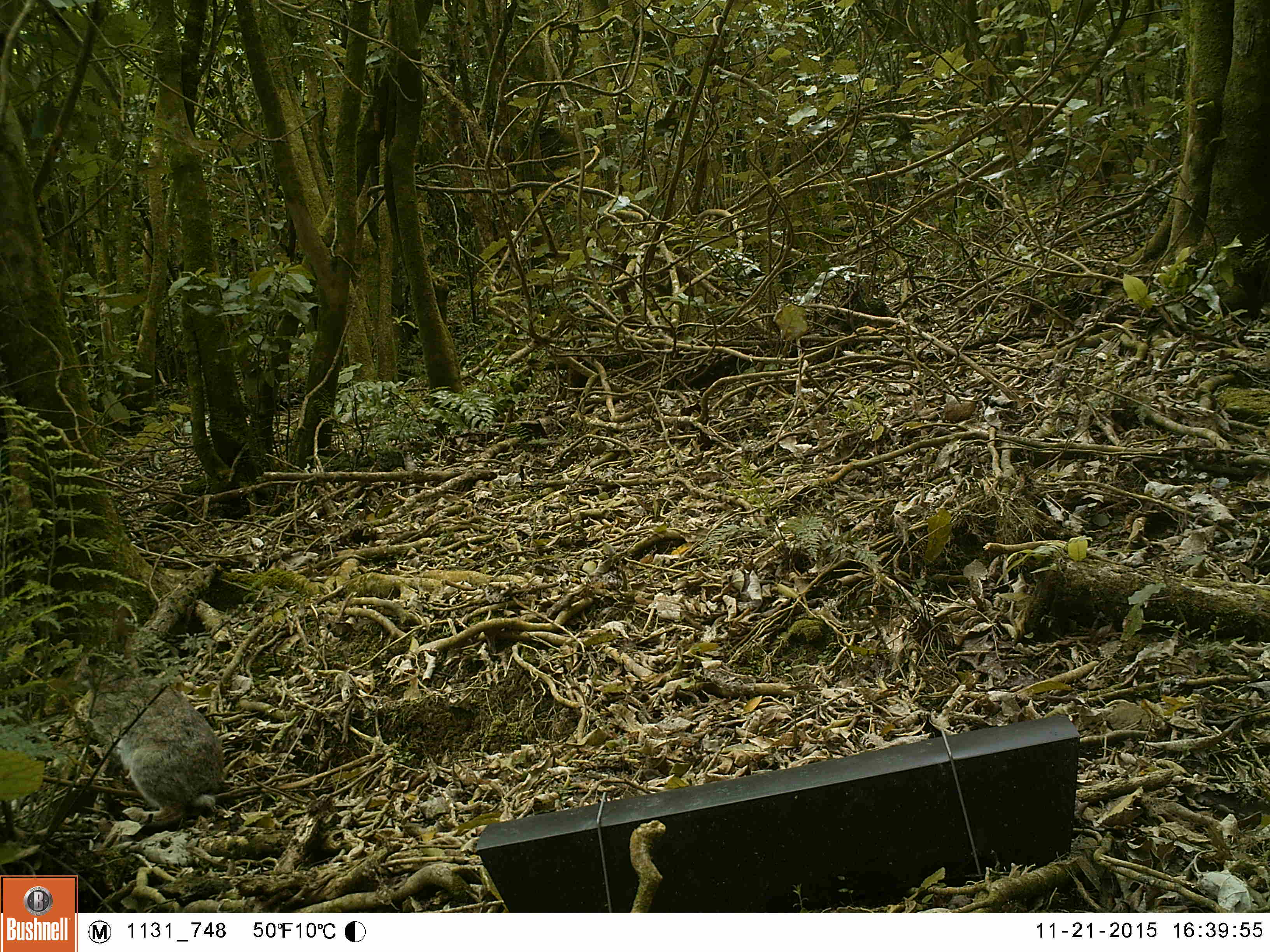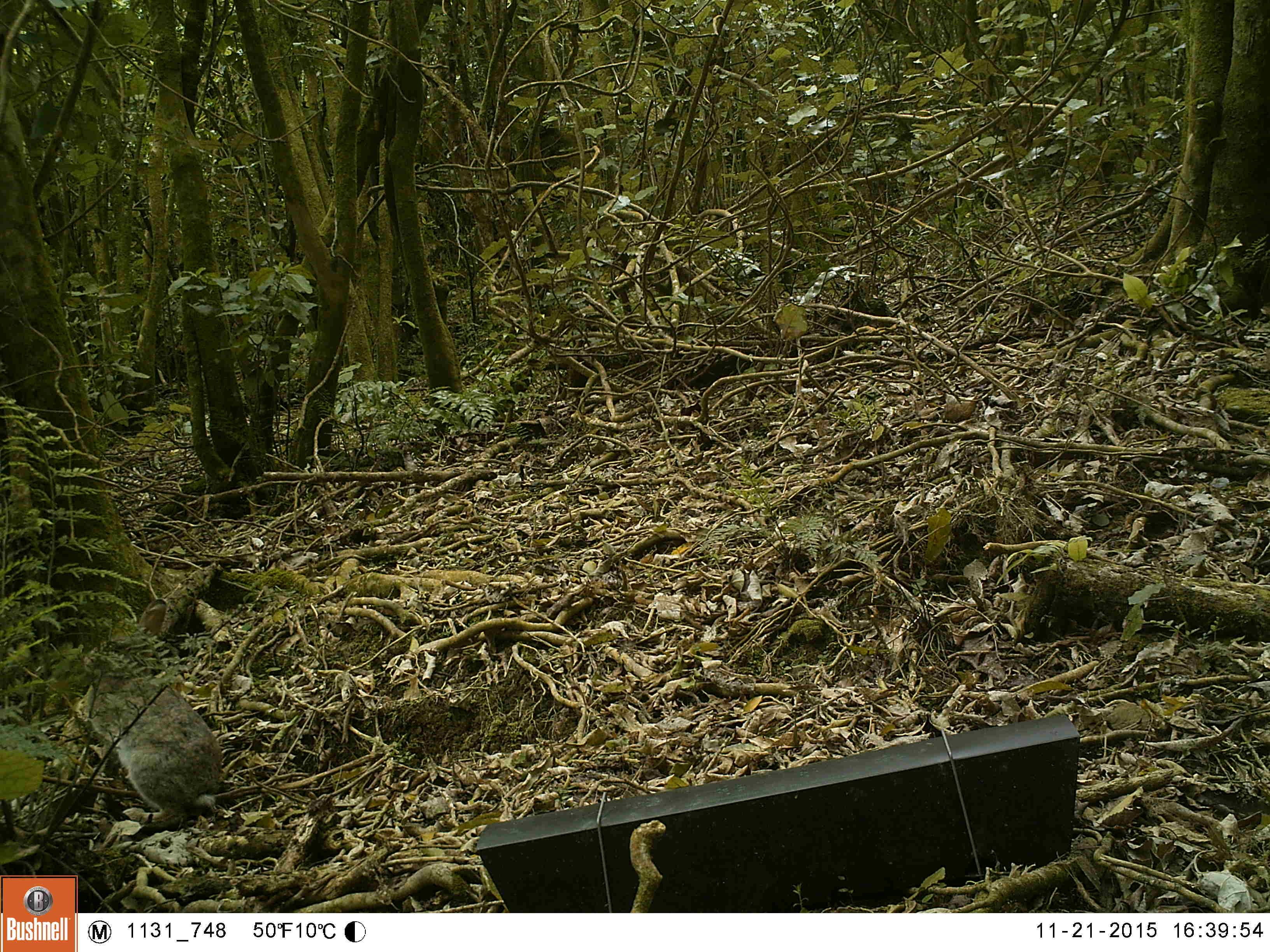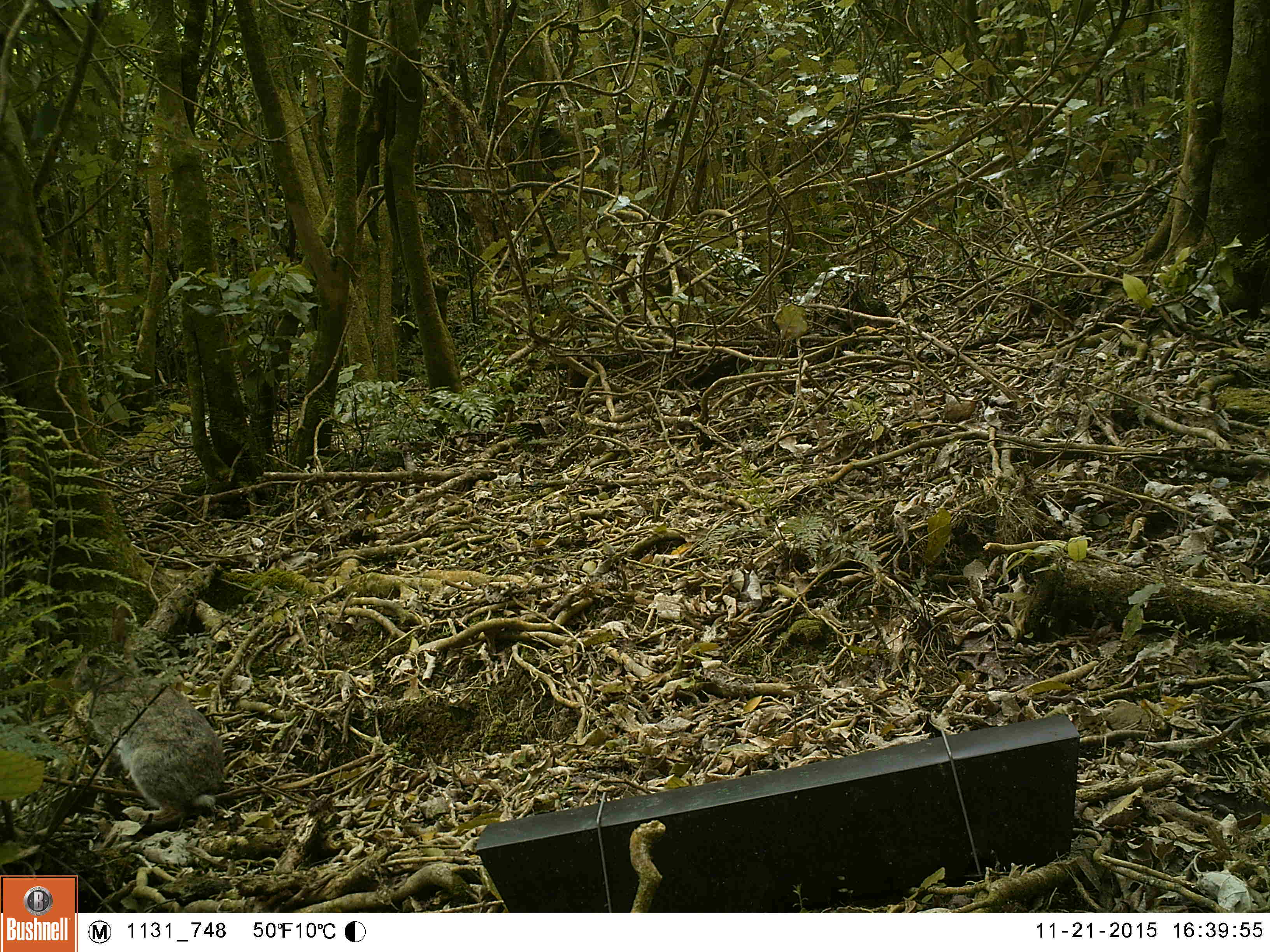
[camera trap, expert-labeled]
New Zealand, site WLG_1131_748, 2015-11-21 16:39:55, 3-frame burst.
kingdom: Animalia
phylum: Chordata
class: Mammalia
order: Lagomorpha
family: Leporidae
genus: Oryctolagus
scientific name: Oryctolagus cuniculus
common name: european rabbit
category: rabbit